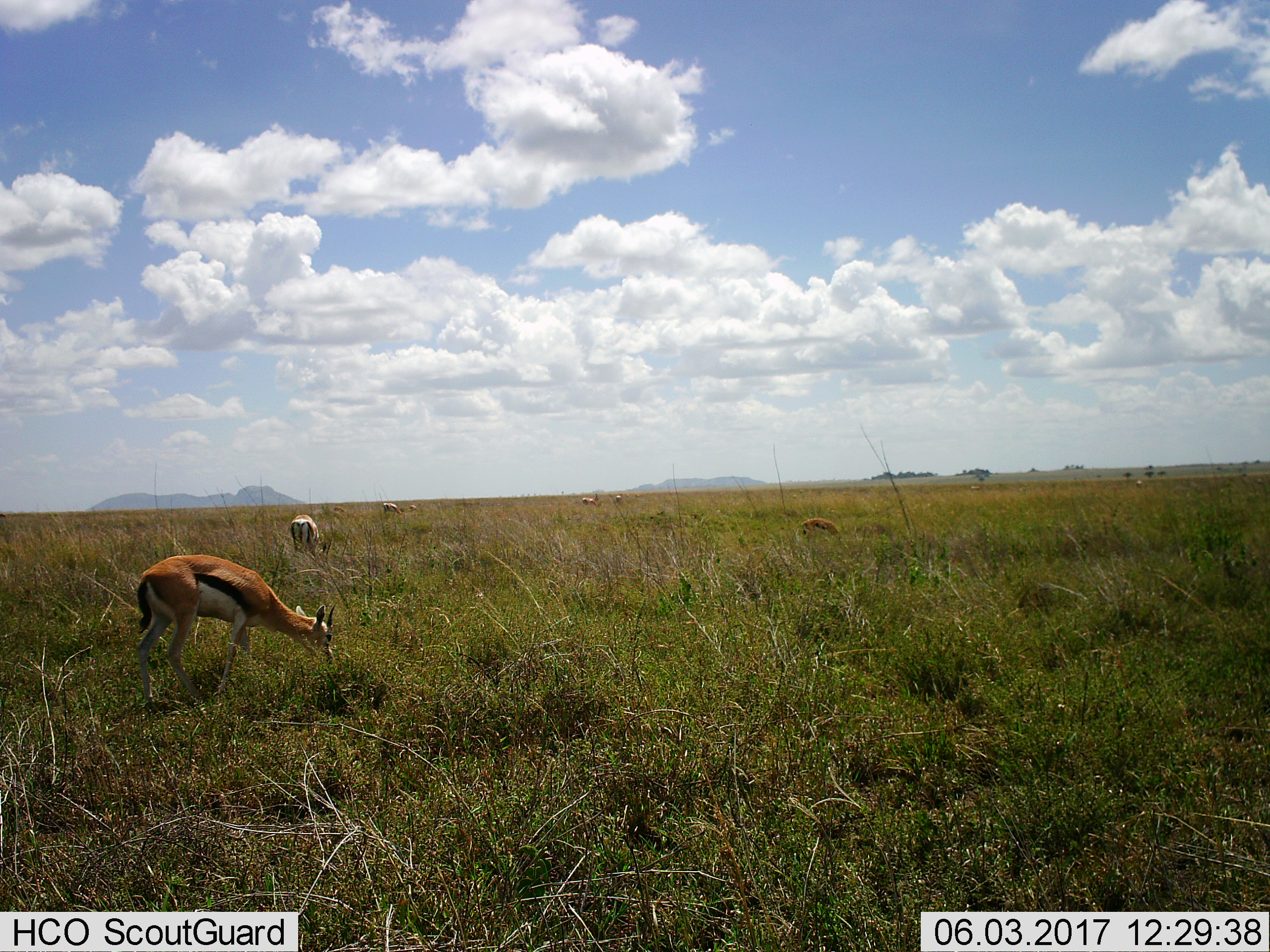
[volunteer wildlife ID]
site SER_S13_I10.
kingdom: Animalia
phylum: Chordata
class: Mammalia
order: Artiodactyla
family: Bovidae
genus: Eudorcas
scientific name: Eudorcas thomsonii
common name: thomson's gazelle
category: gazellethomsons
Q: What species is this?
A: Gazellethomsons (thomson's gazelle) (Eudorcas thomsonii).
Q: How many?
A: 8.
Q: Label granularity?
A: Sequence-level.